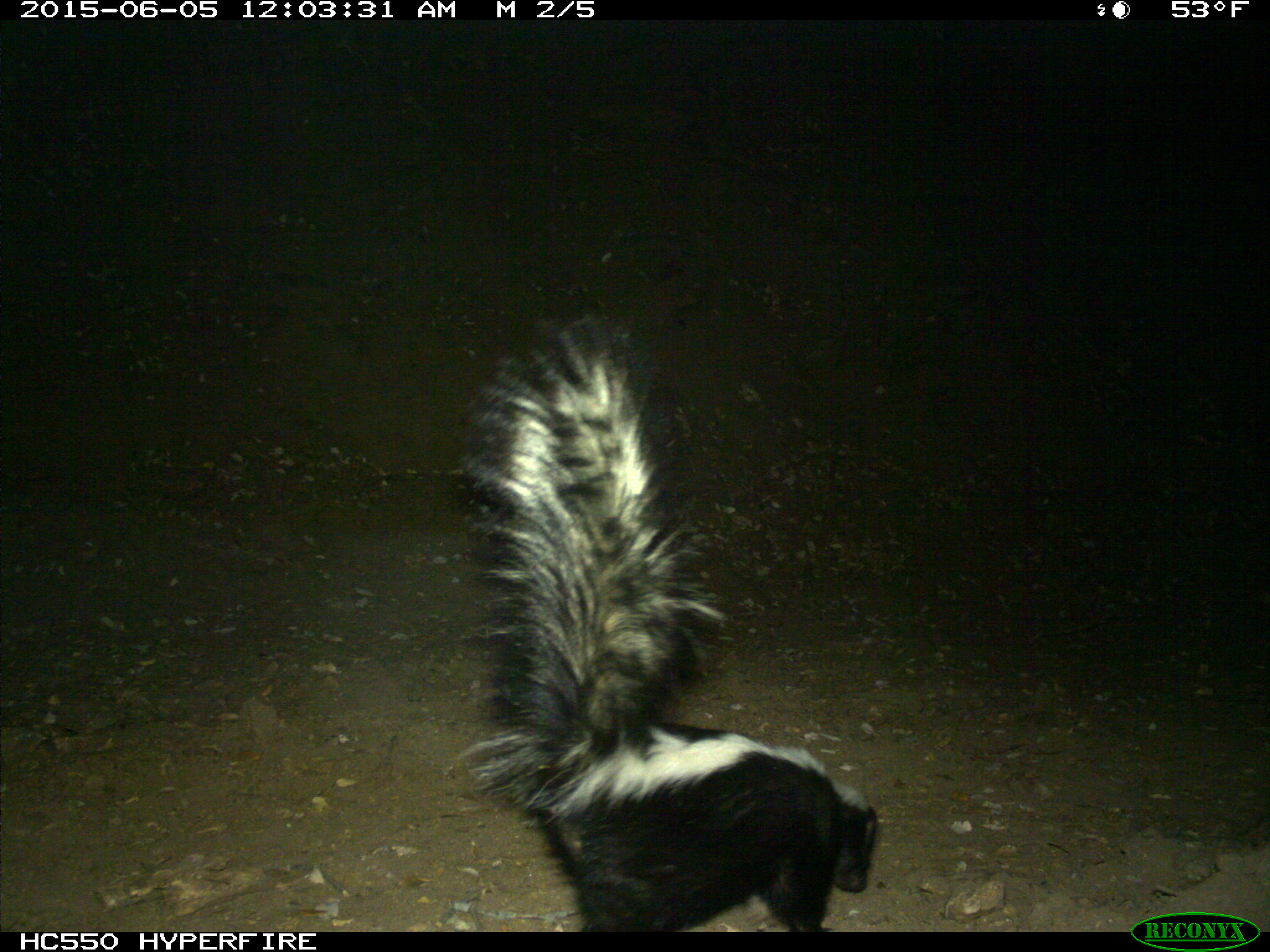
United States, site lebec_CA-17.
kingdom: Animalia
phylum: Chordata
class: Mammalia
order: Carnivora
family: Mephitidae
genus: Mephitis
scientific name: Mephitis mephitis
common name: striped skunk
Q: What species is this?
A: Mephitis mephitis (striped skunk).